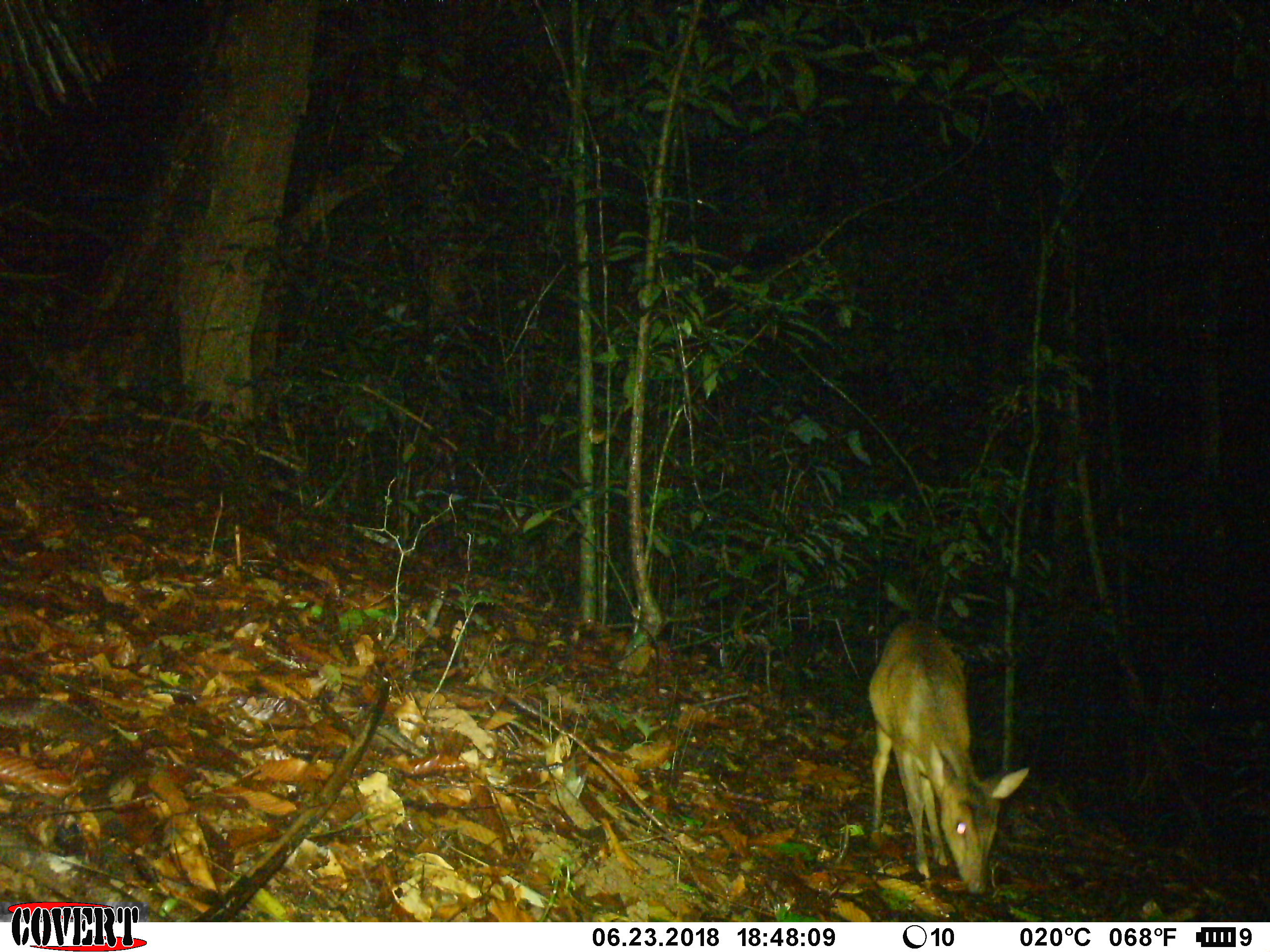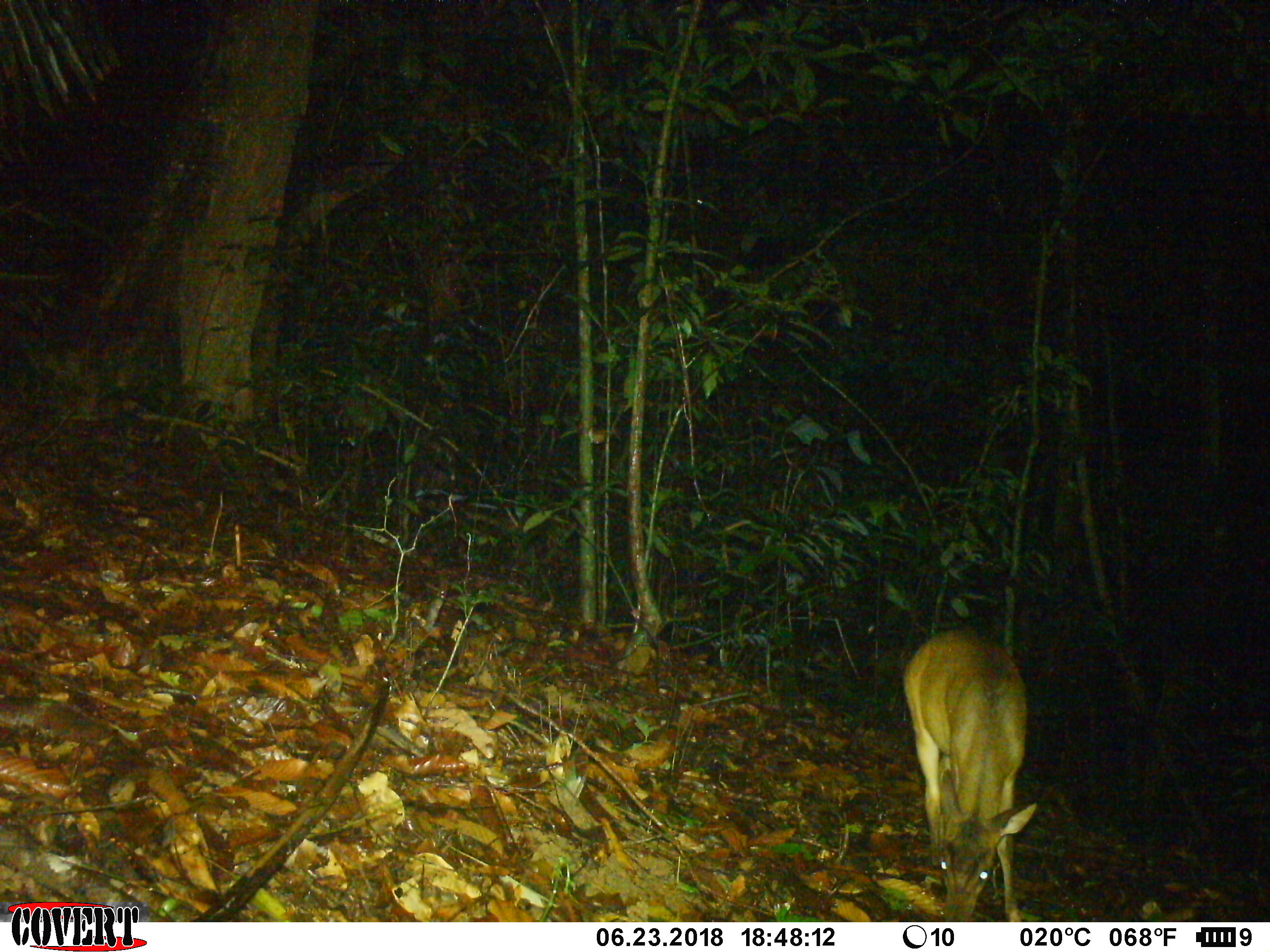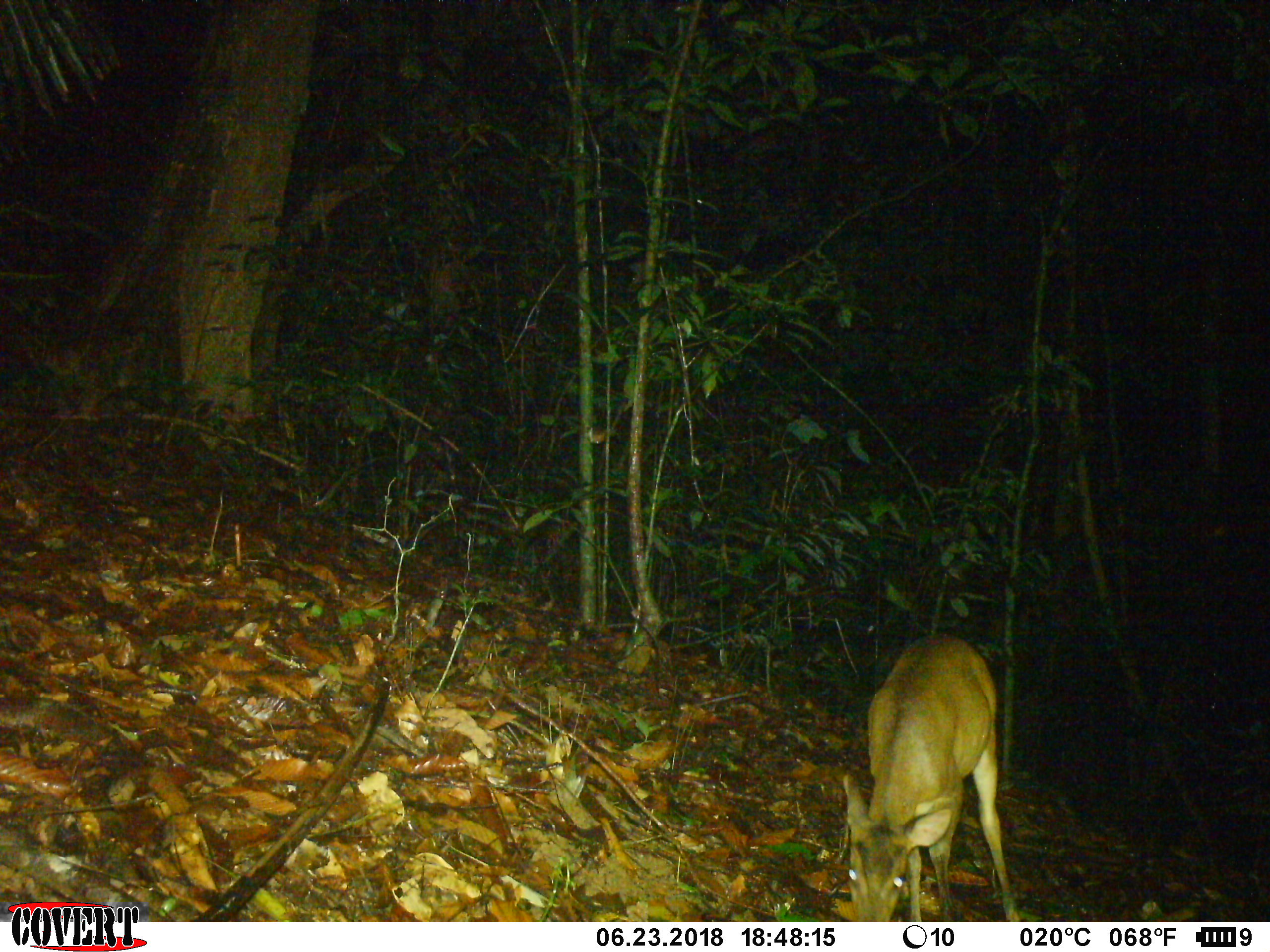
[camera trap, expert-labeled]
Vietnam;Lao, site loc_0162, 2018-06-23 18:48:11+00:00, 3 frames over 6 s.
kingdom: Animalia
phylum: Chordata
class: Mammalia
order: Artiodactyla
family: Cervidae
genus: Muntiacus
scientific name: Muntiacus vuquangensis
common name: large-antlered muntjac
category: large antlered muntjac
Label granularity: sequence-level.